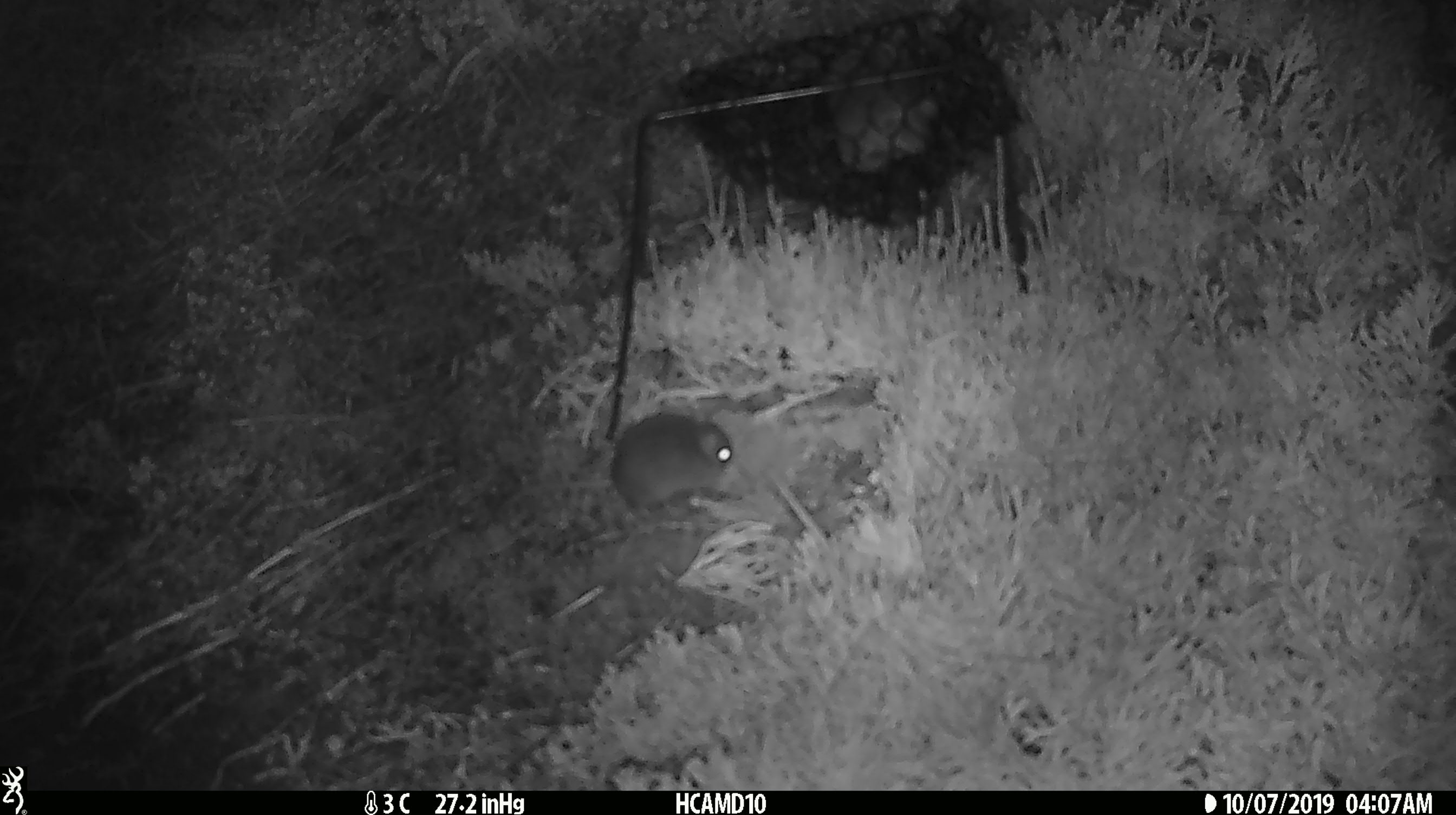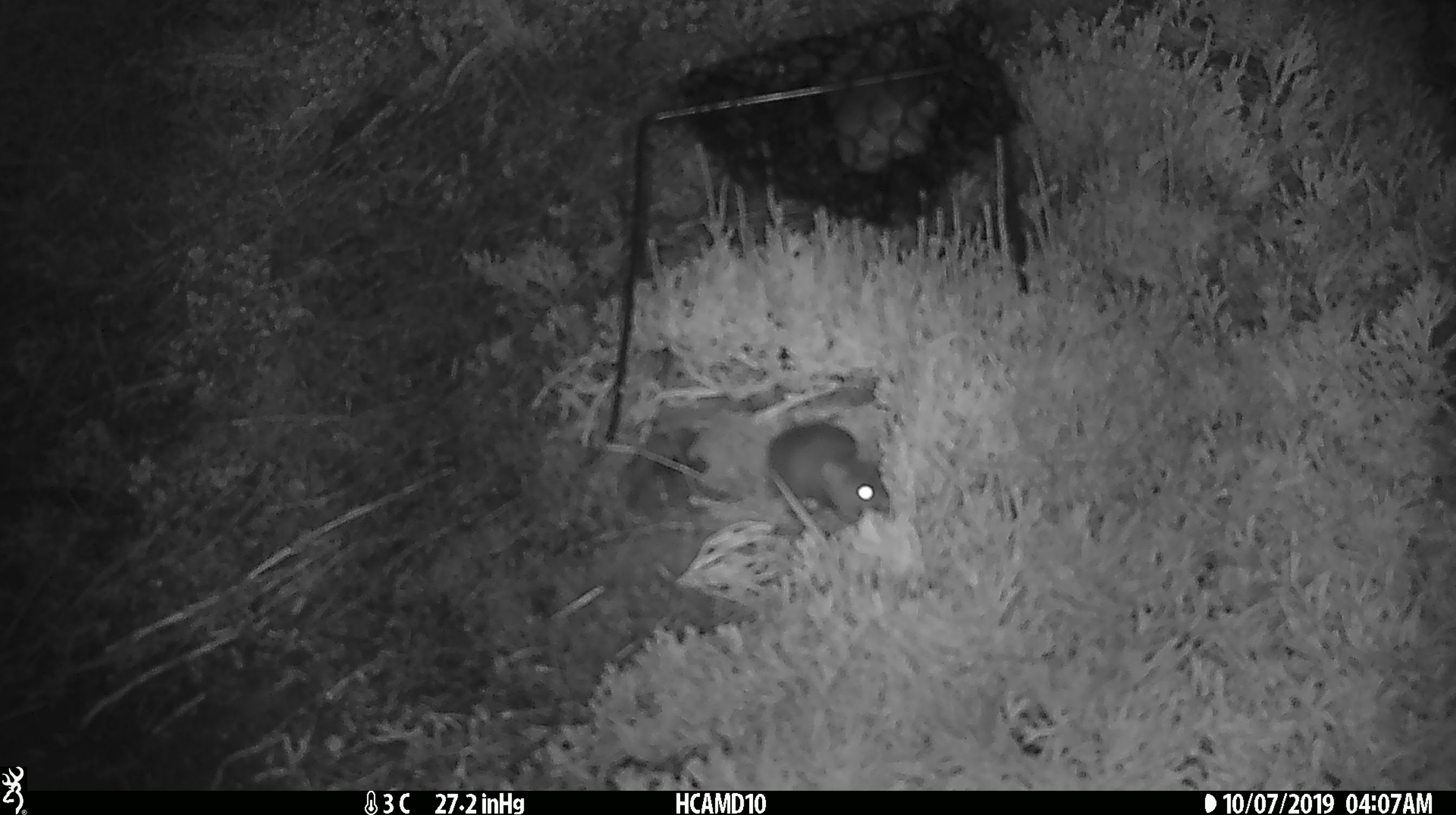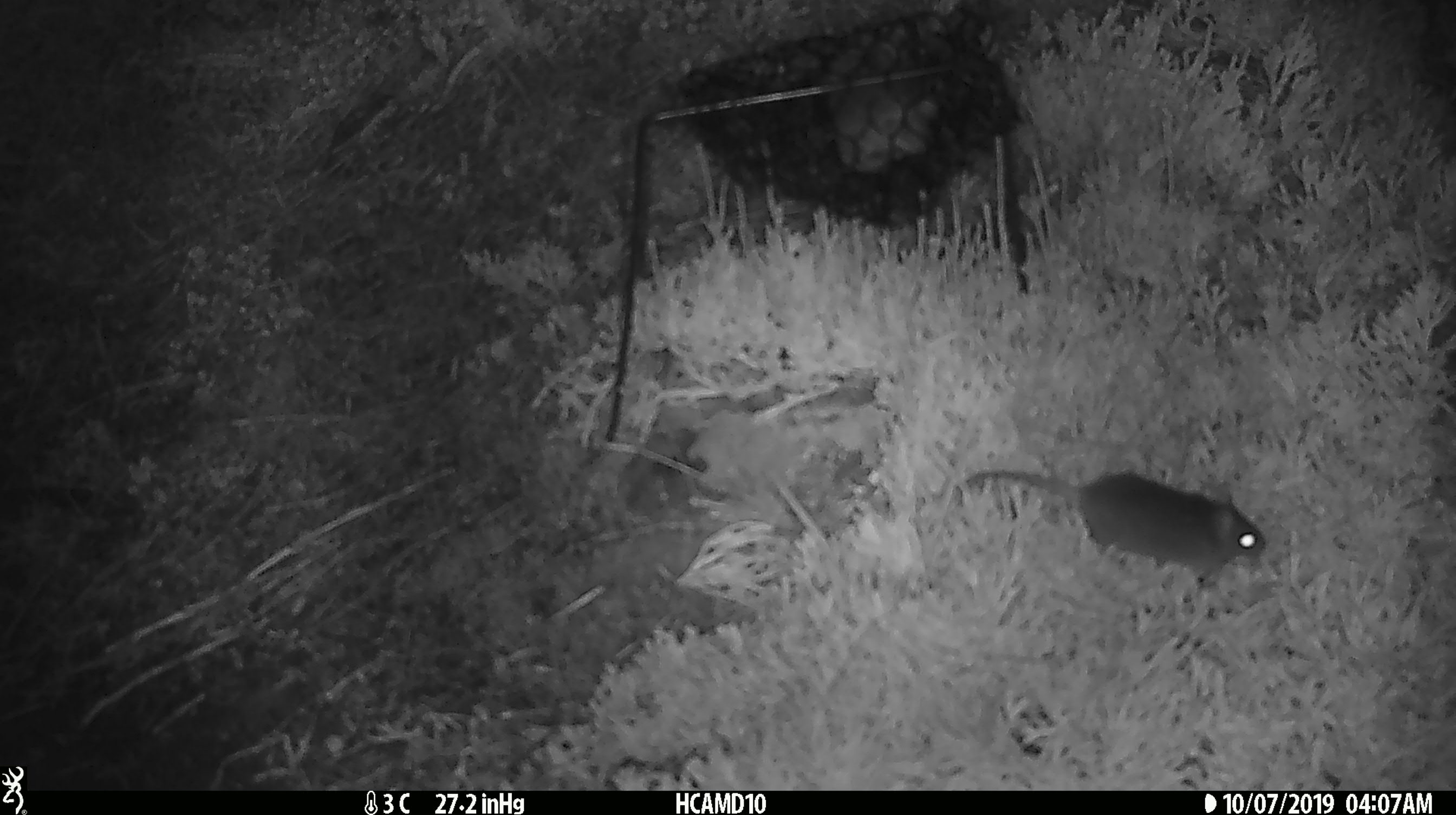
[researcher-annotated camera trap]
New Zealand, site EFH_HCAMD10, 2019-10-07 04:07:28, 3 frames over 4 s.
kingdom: Animalia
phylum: Chordata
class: Mammalia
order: Rodentia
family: Muridae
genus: Mus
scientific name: Mus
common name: mouse